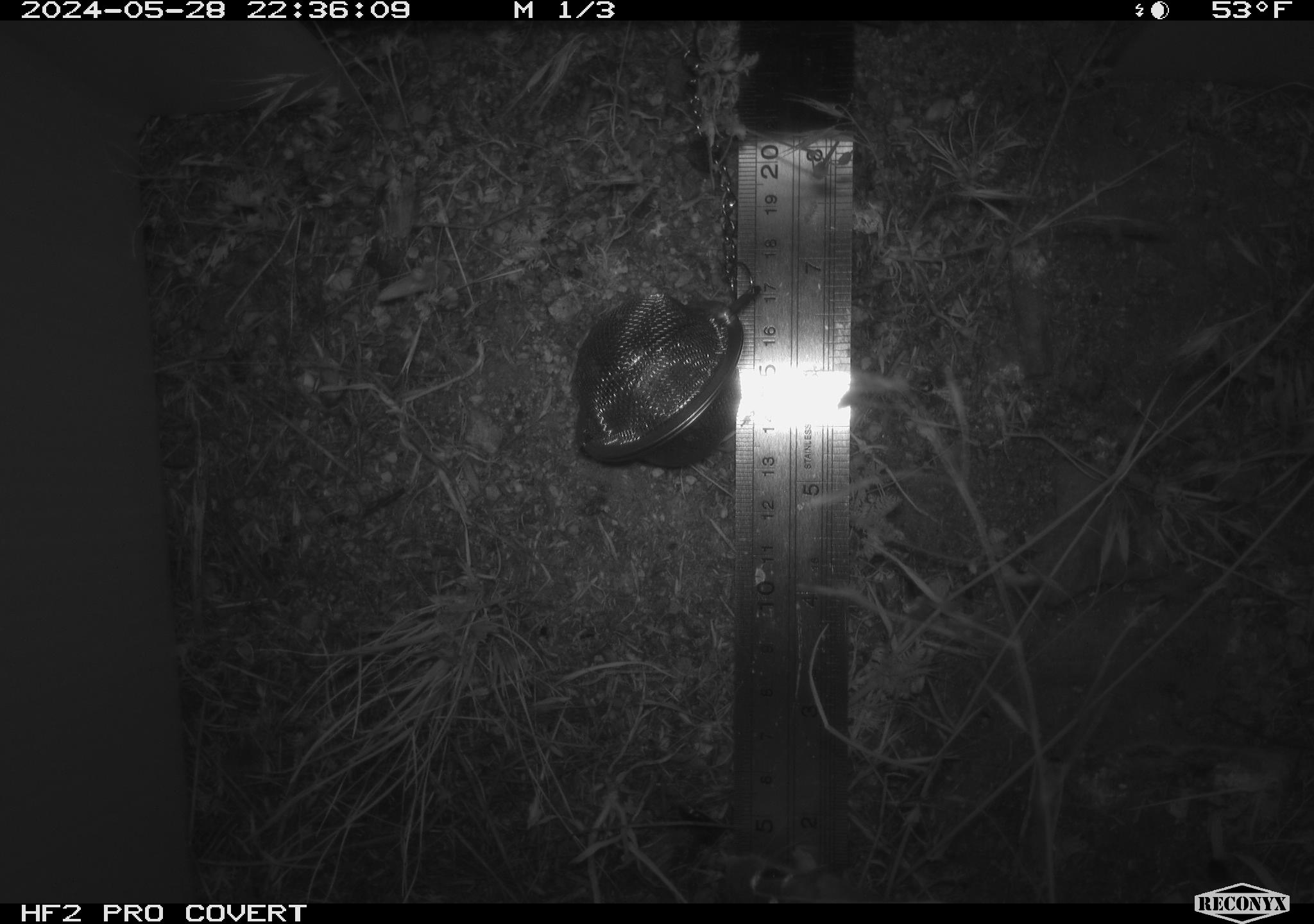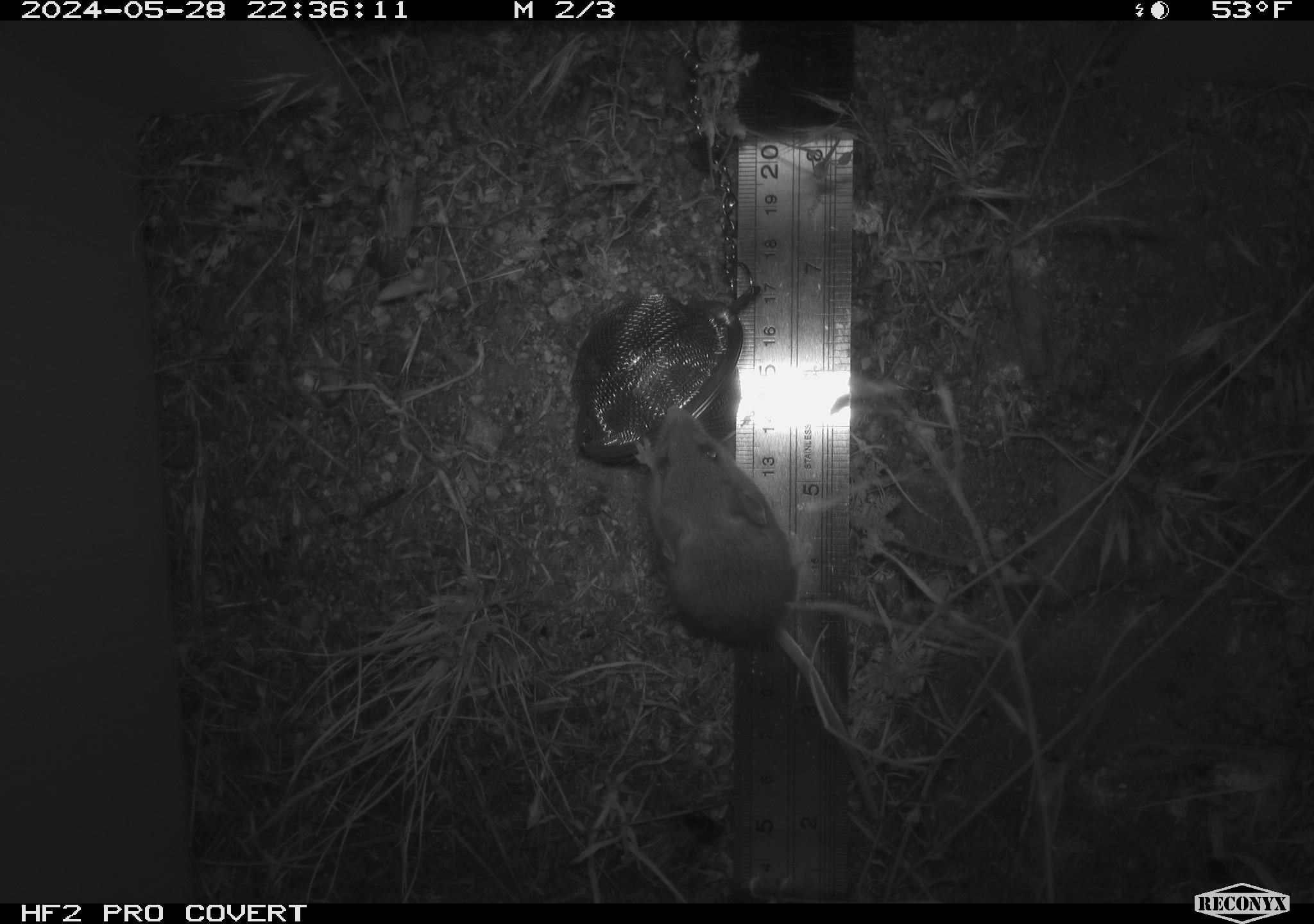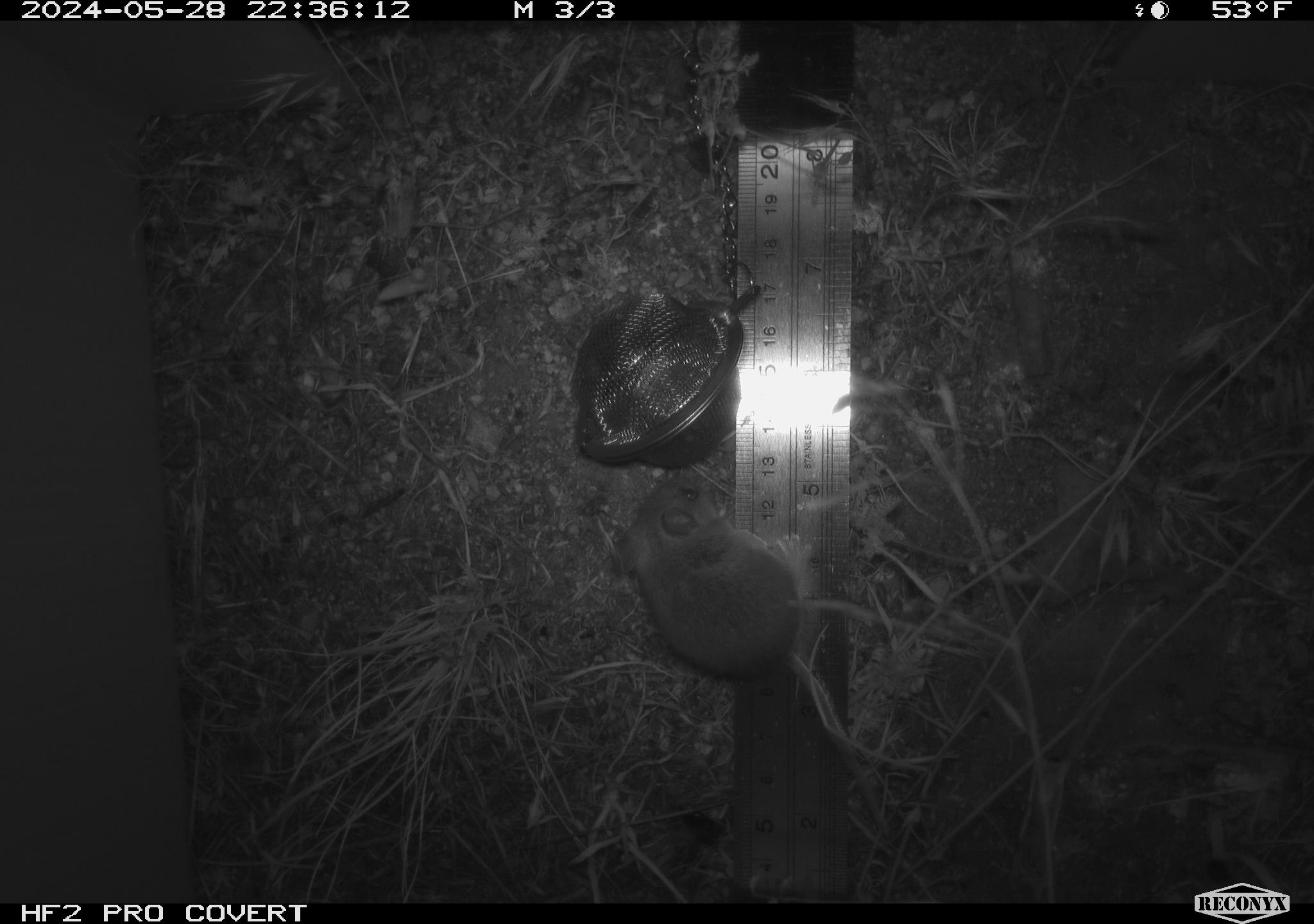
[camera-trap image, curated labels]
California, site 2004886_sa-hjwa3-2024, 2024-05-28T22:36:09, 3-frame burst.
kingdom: Animalia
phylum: Chordata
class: Mammalia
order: Rodentia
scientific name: Rodentia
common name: rodent